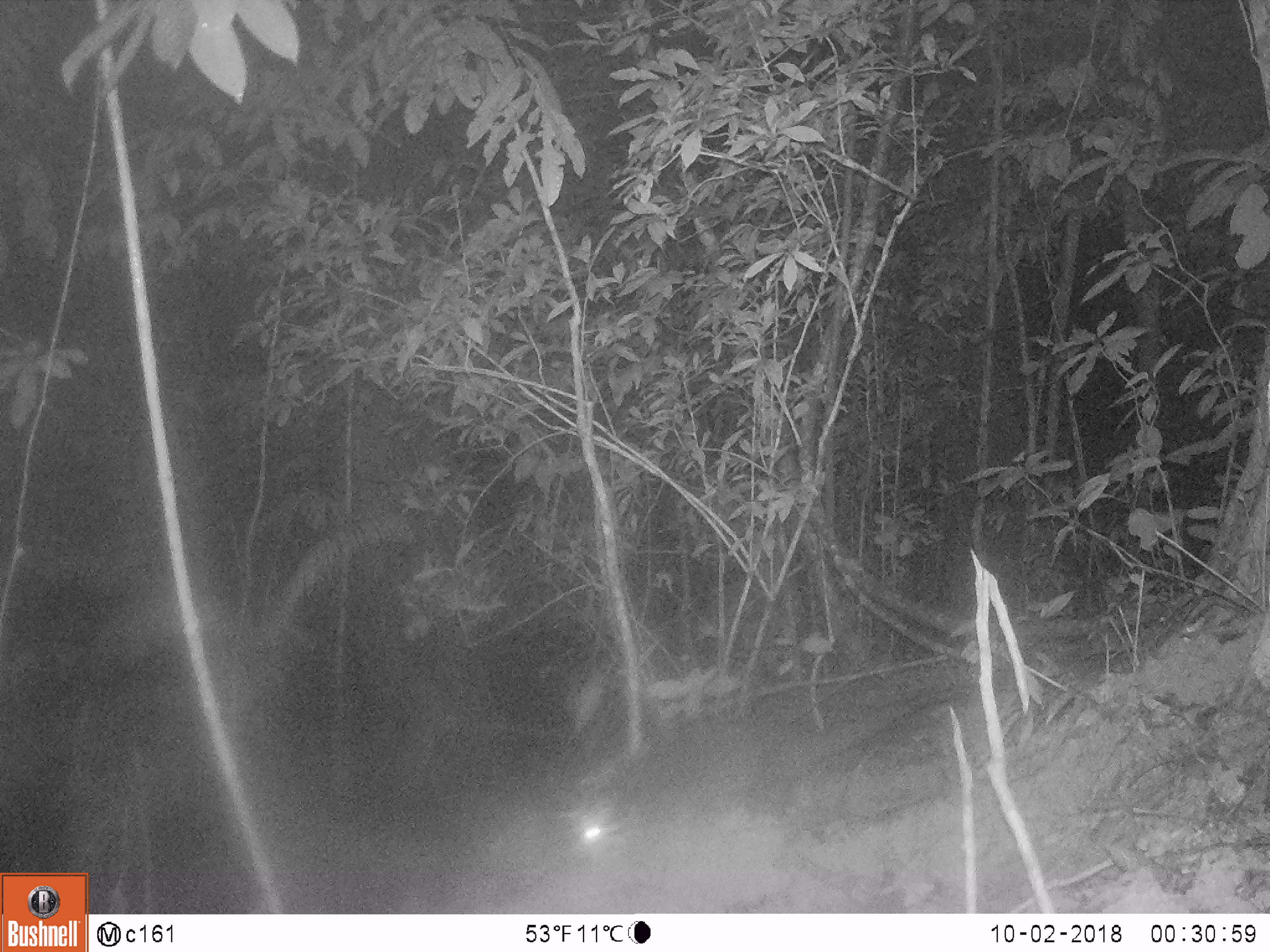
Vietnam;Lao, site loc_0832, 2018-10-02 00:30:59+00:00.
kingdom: Animalia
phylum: Chordata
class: Mammalia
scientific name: Mammalia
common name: mammal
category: unidentified mammal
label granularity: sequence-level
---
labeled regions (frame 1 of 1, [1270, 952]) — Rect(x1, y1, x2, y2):
unidentified mammal: Rect(565, 688, 970, 873)